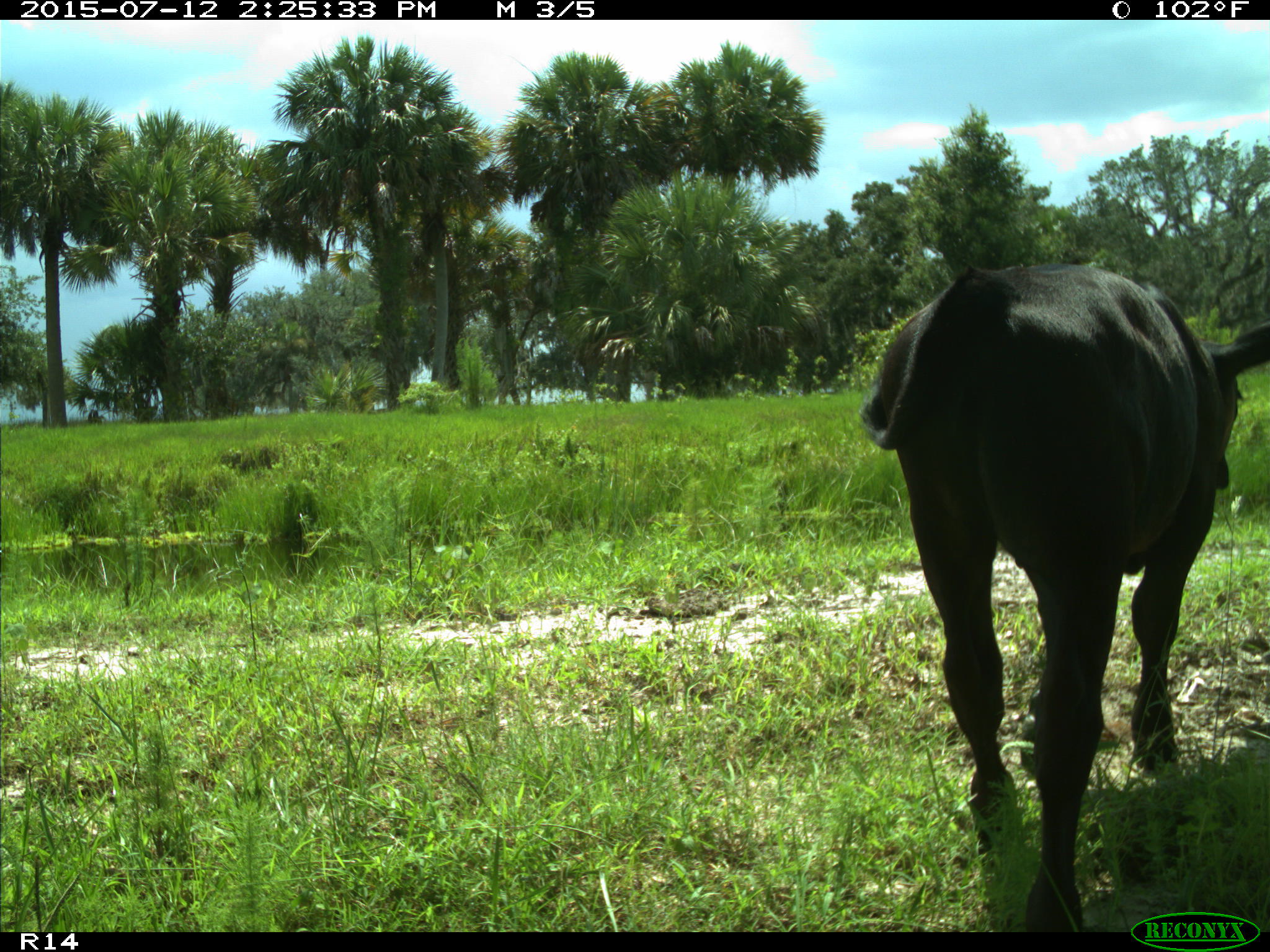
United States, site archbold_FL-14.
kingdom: Animalia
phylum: Chordata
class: Mammalia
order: Artiodactyla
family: Bovidae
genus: Bos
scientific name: Bos taurus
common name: domestic cow